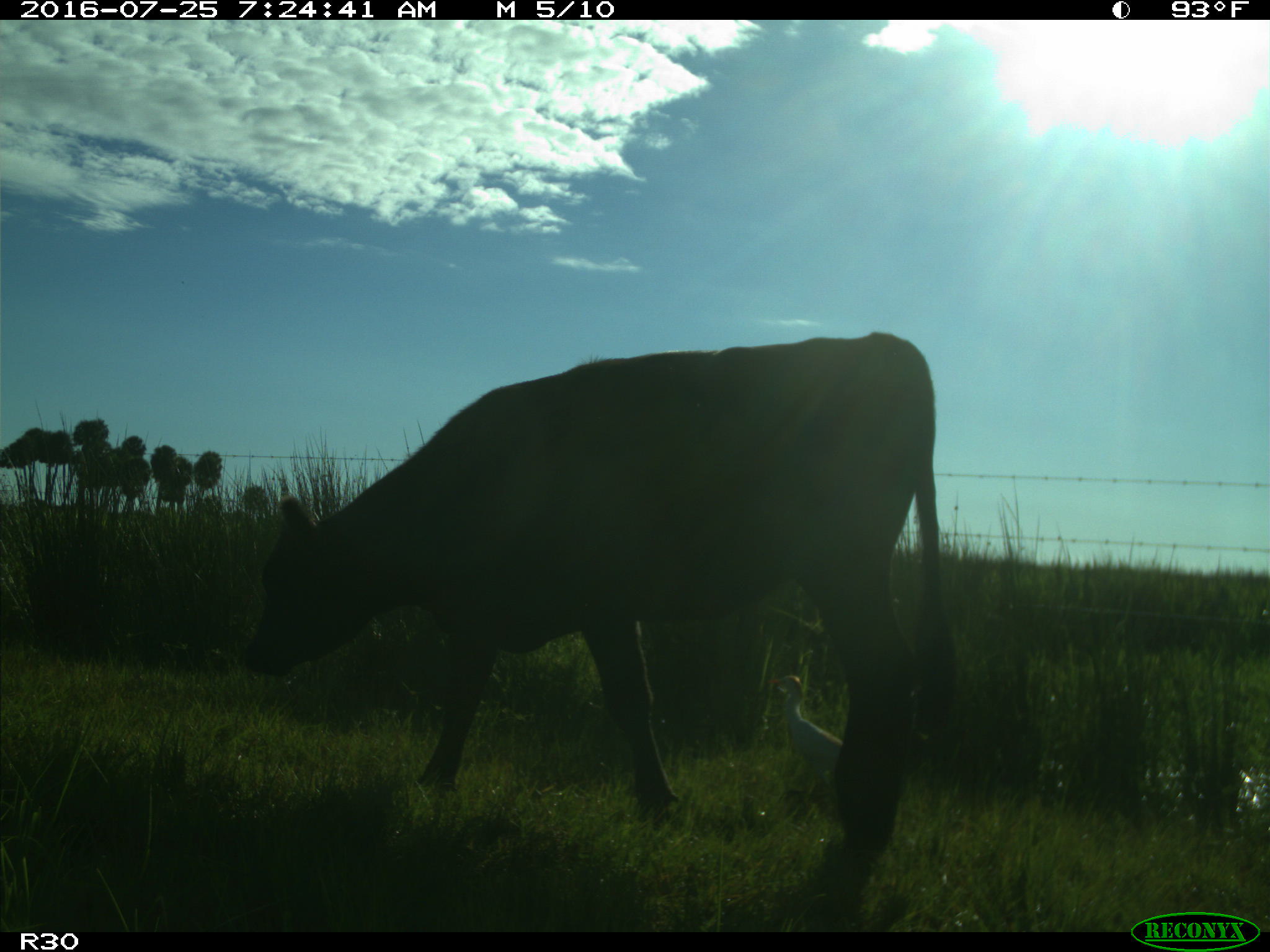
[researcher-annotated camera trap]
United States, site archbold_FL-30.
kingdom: Animalia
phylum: Chordata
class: Mammalia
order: Artiodactyla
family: Bovidae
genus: Bos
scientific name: Bos taurus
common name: domestic cow